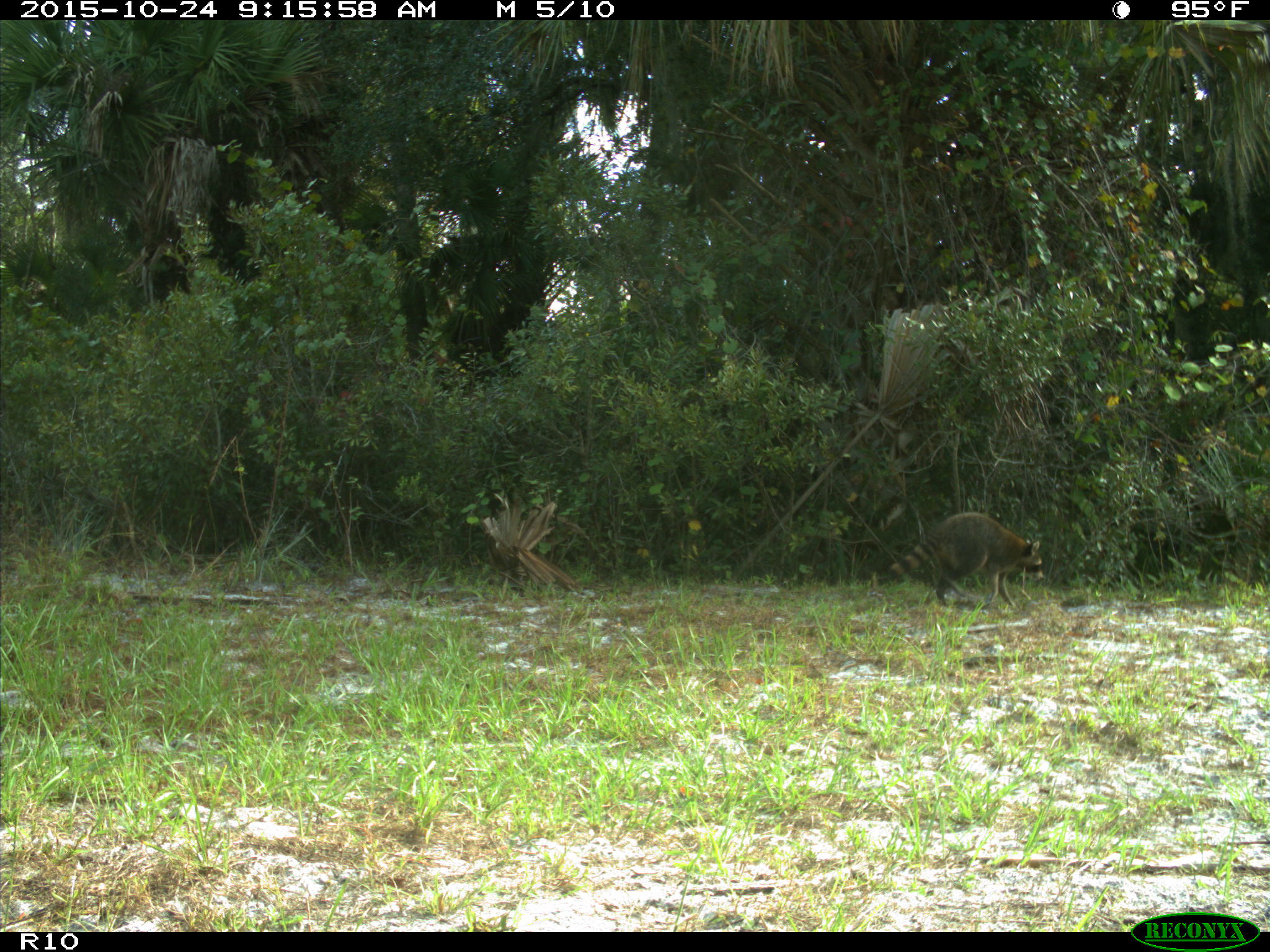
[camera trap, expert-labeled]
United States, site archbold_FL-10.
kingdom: Animalia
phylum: Chordata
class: Mammalia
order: Carnivora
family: Procyonidae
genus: Procyon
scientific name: Procyon lotor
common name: common raccoon